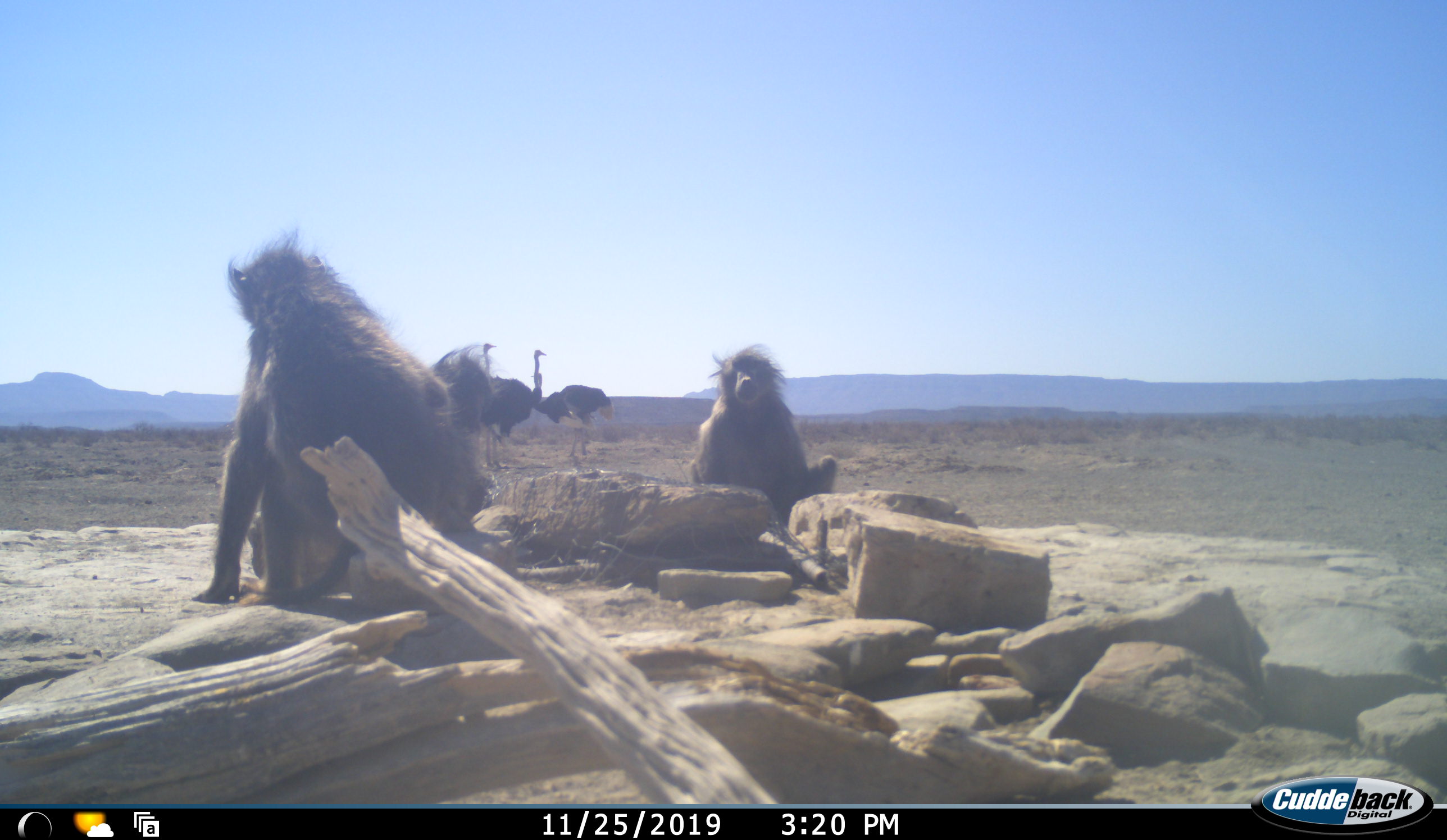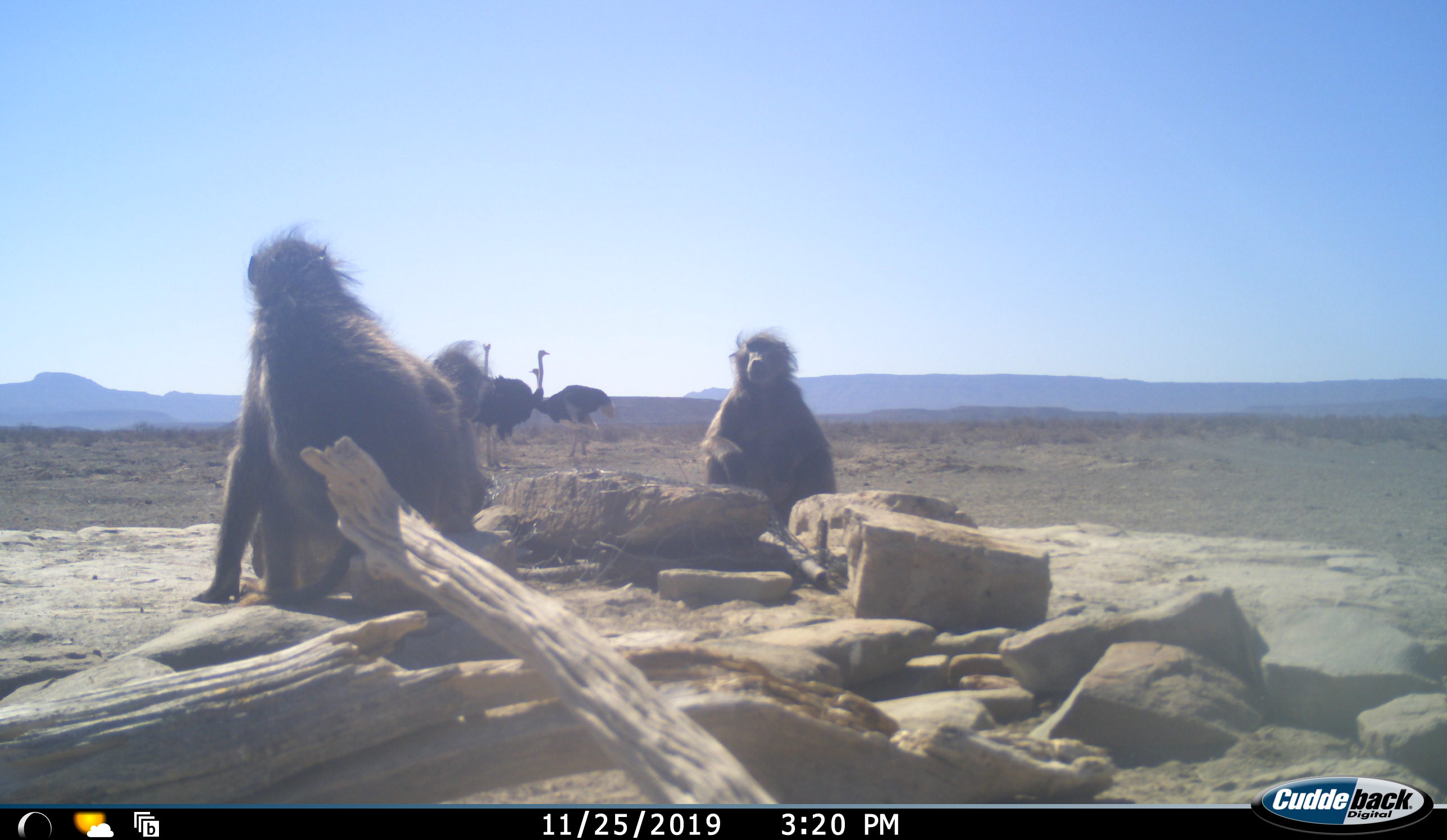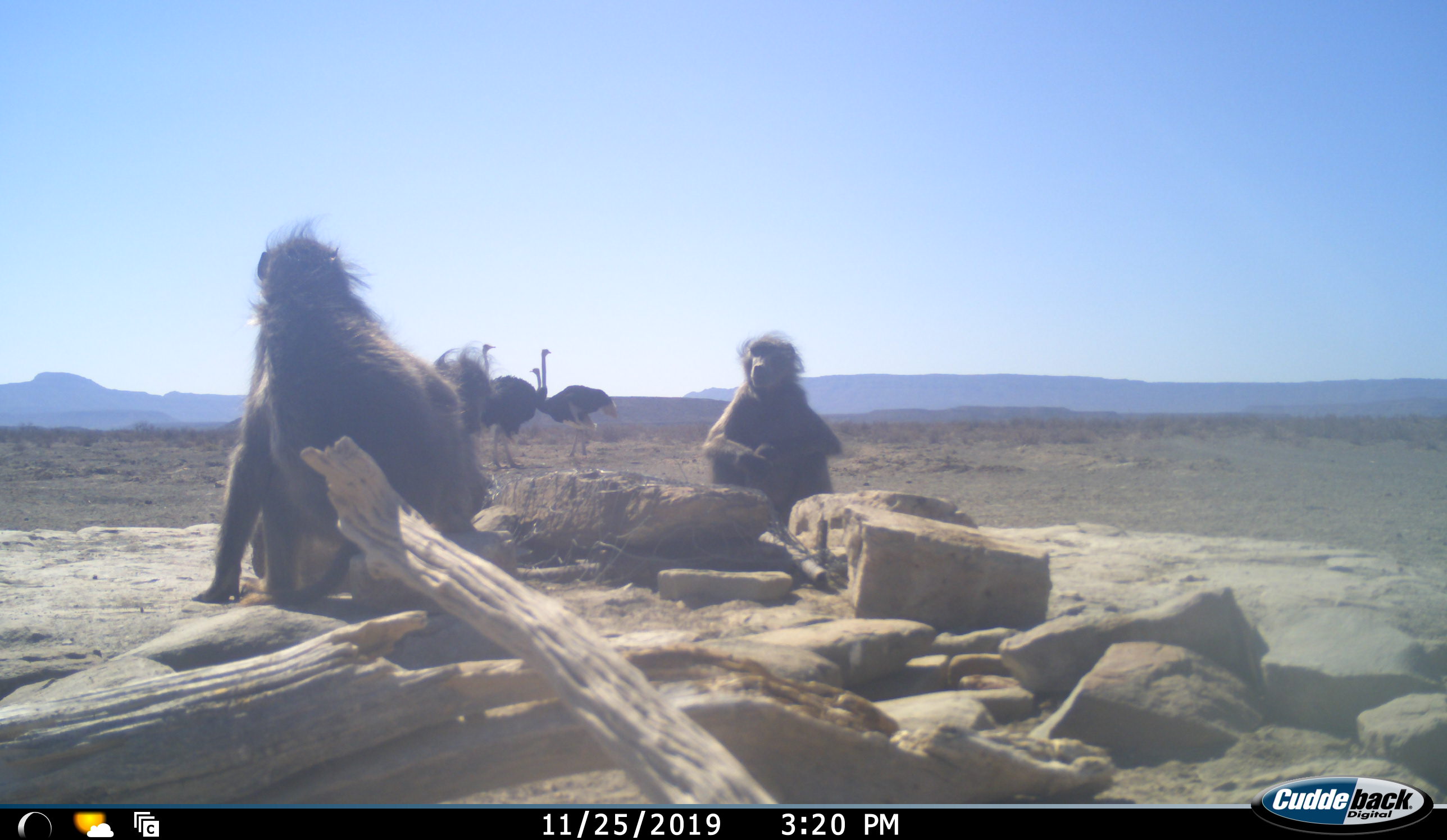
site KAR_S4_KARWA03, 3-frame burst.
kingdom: Animalia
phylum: Chordata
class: Mammalia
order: Primates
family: Cercopithecidae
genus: Papio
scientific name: Papio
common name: baboon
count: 3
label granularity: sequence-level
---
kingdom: Animalia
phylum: Chordata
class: Aves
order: Struthioniformes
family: Struthionidae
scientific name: Struthionidae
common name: ostrich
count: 3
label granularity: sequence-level